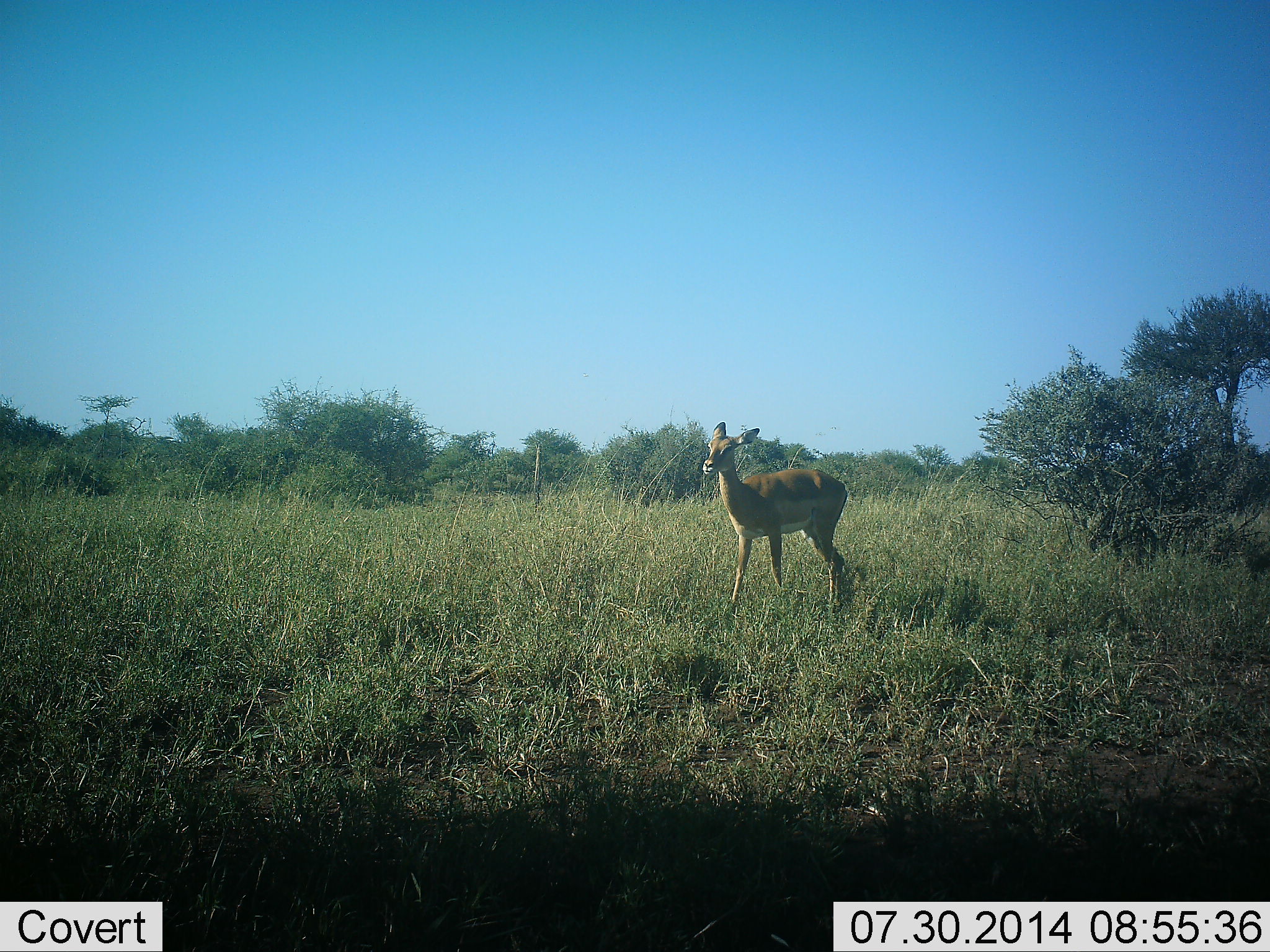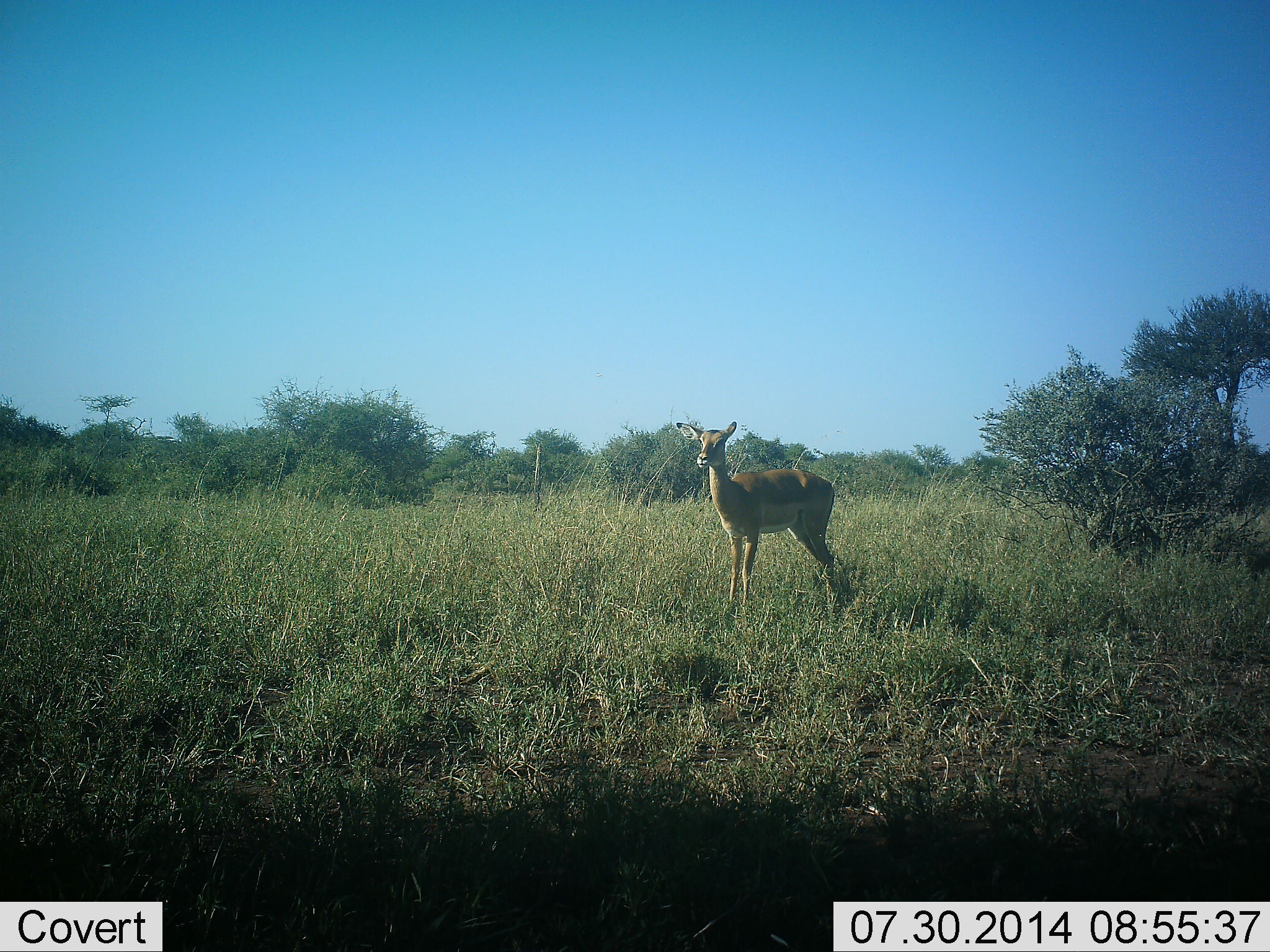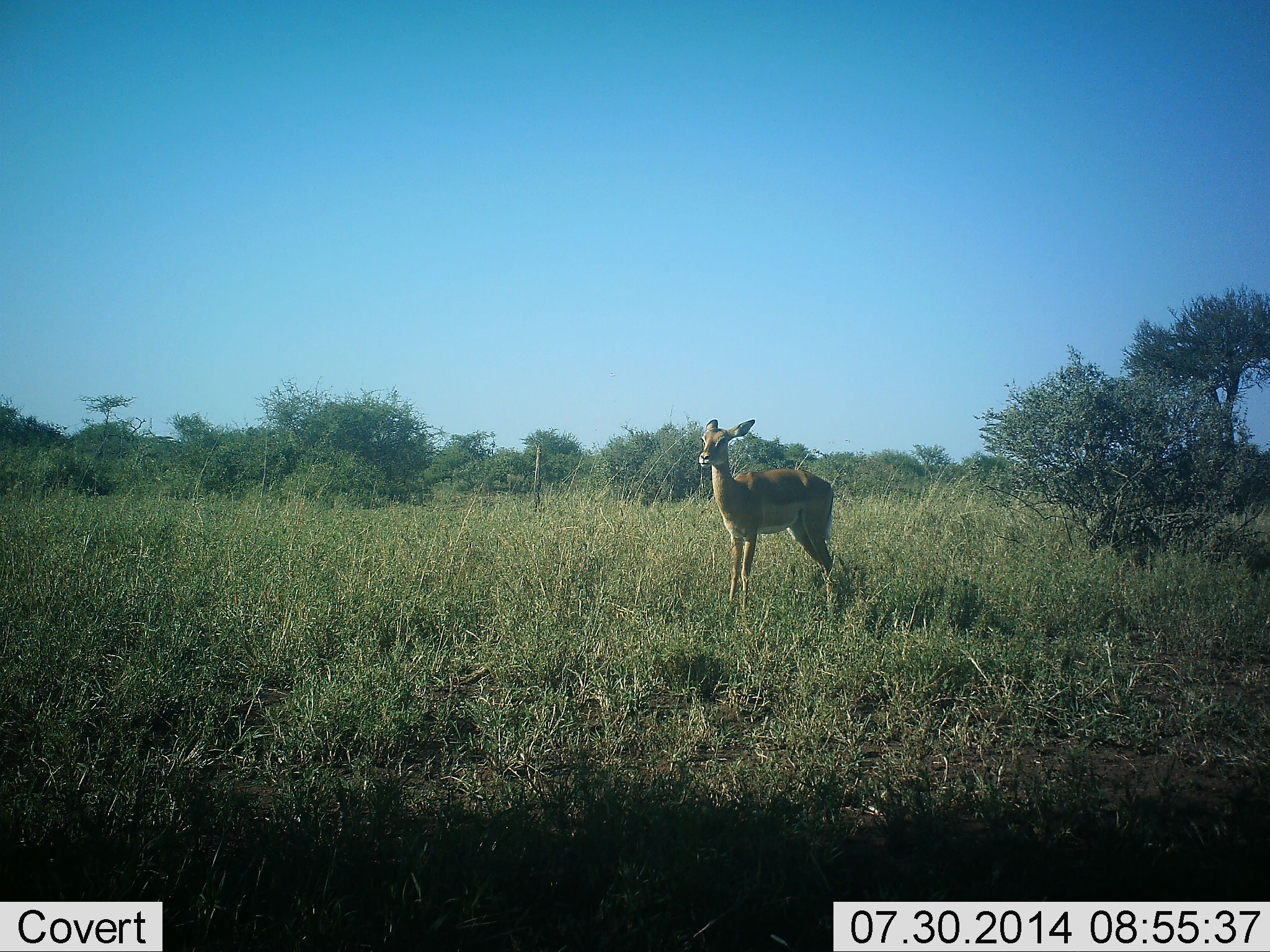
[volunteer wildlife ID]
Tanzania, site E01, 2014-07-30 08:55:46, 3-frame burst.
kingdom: Animalia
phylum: Chordata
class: Mammalia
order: Artiodactyla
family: Bovidae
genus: Aepyceros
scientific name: Aepyceros melampus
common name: impala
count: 1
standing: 100%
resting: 0%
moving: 0%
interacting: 0%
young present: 0%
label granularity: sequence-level